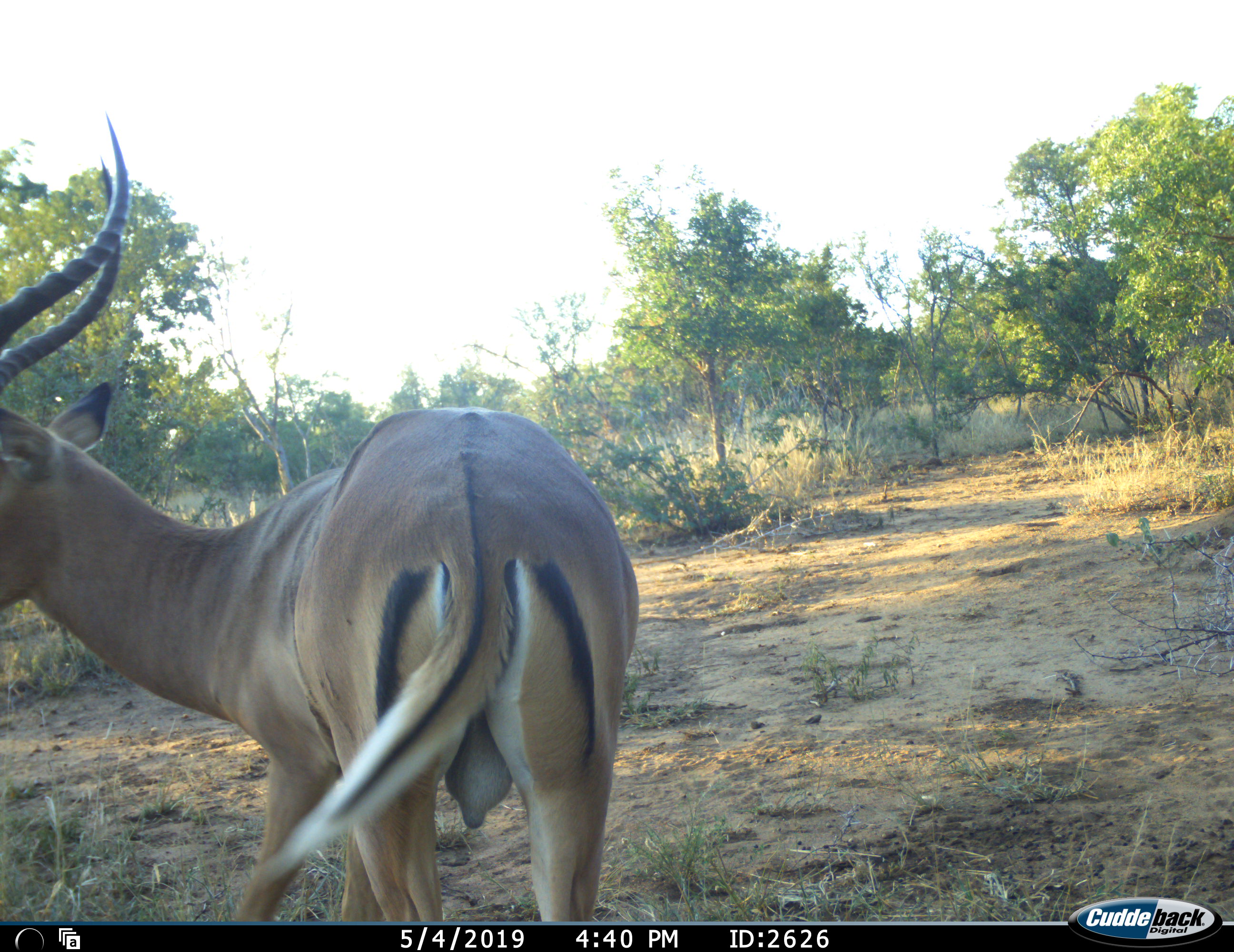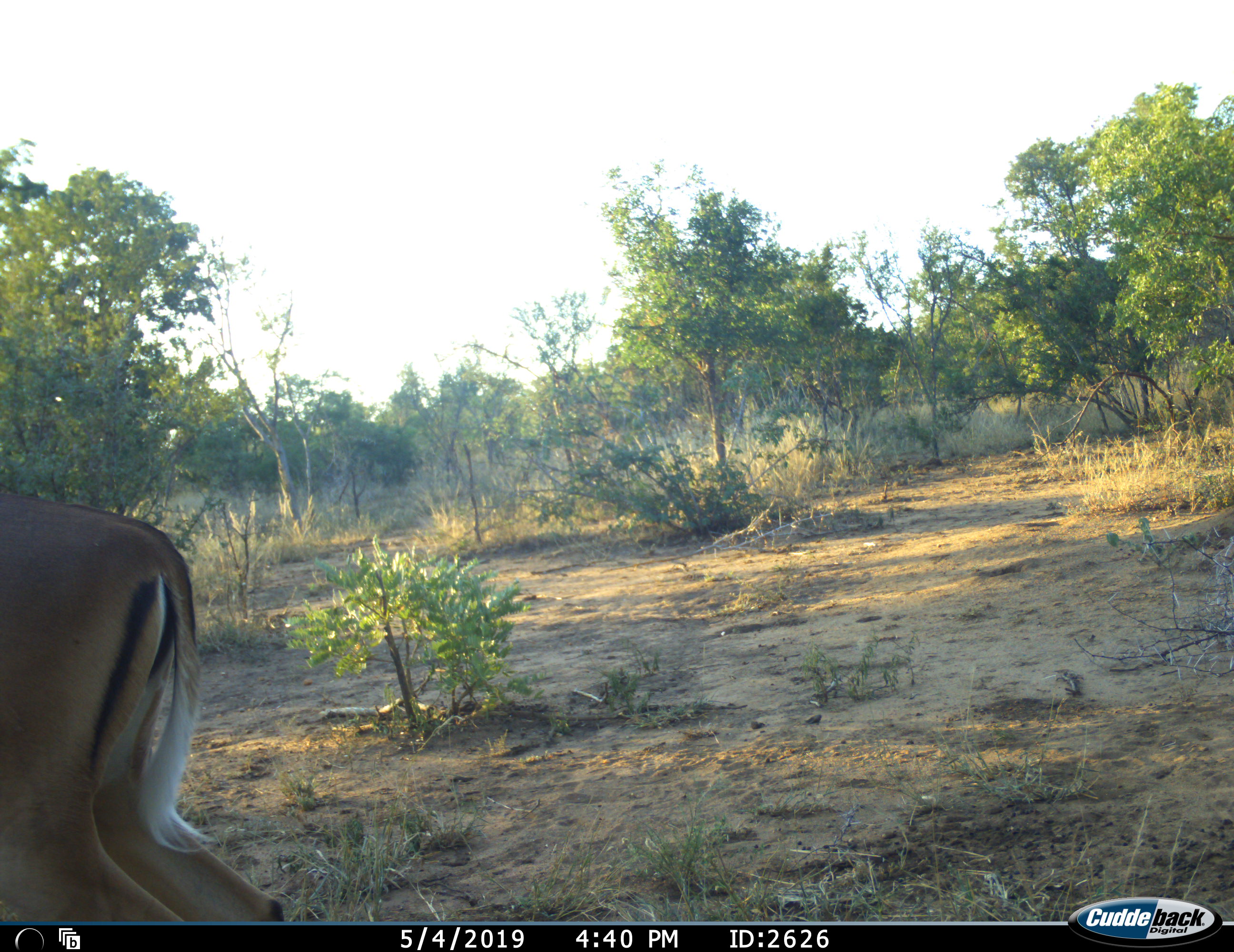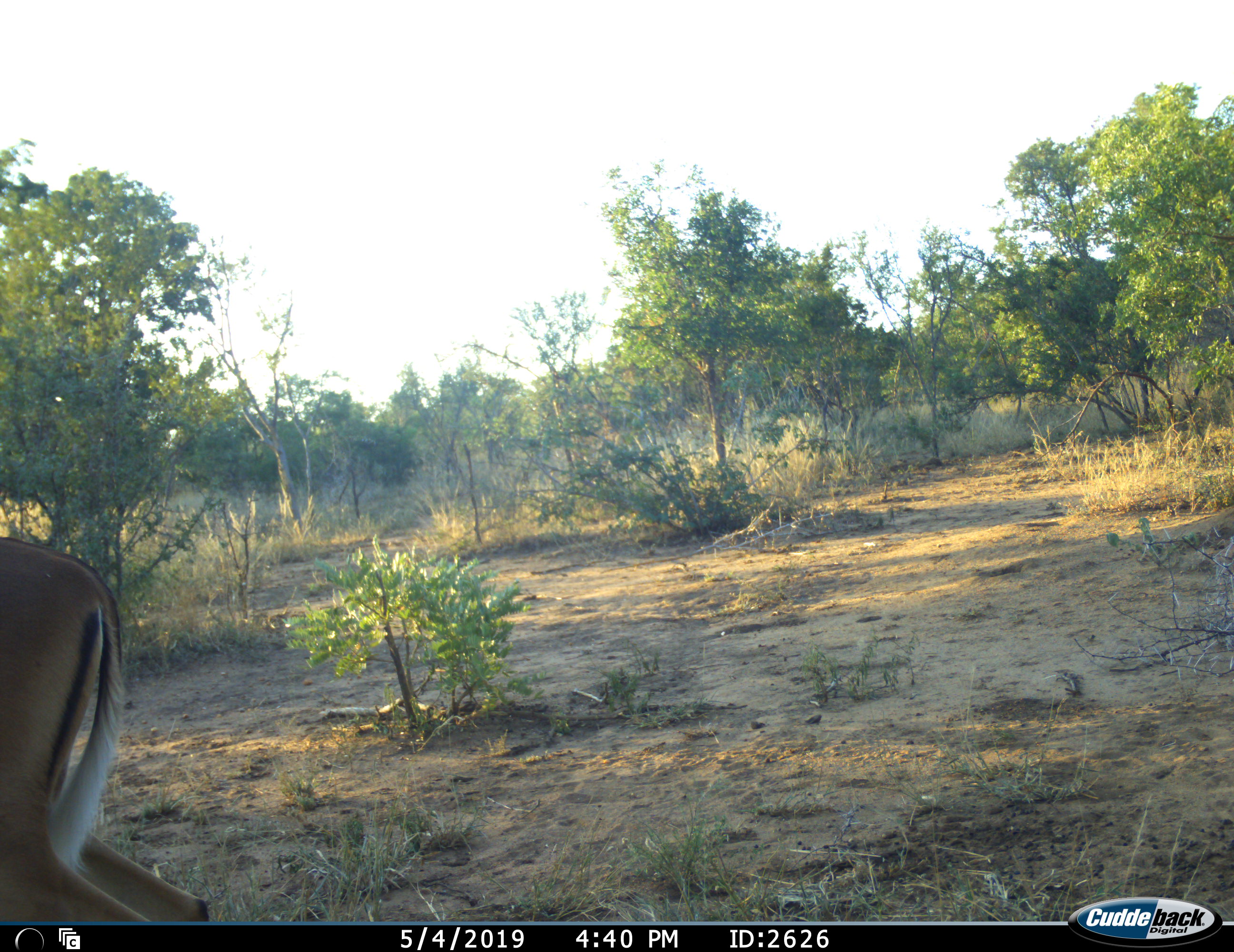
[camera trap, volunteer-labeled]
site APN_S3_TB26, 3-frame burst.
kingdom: Animalia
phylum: Chordata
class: Mammalia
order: Artiodactyla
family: Bovidae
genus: Aepyceros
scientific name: Aepyceros melampus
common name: impala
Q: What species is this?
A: Impala (Aepyceros melampus).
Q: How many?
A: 1.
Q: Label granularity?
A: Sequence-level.